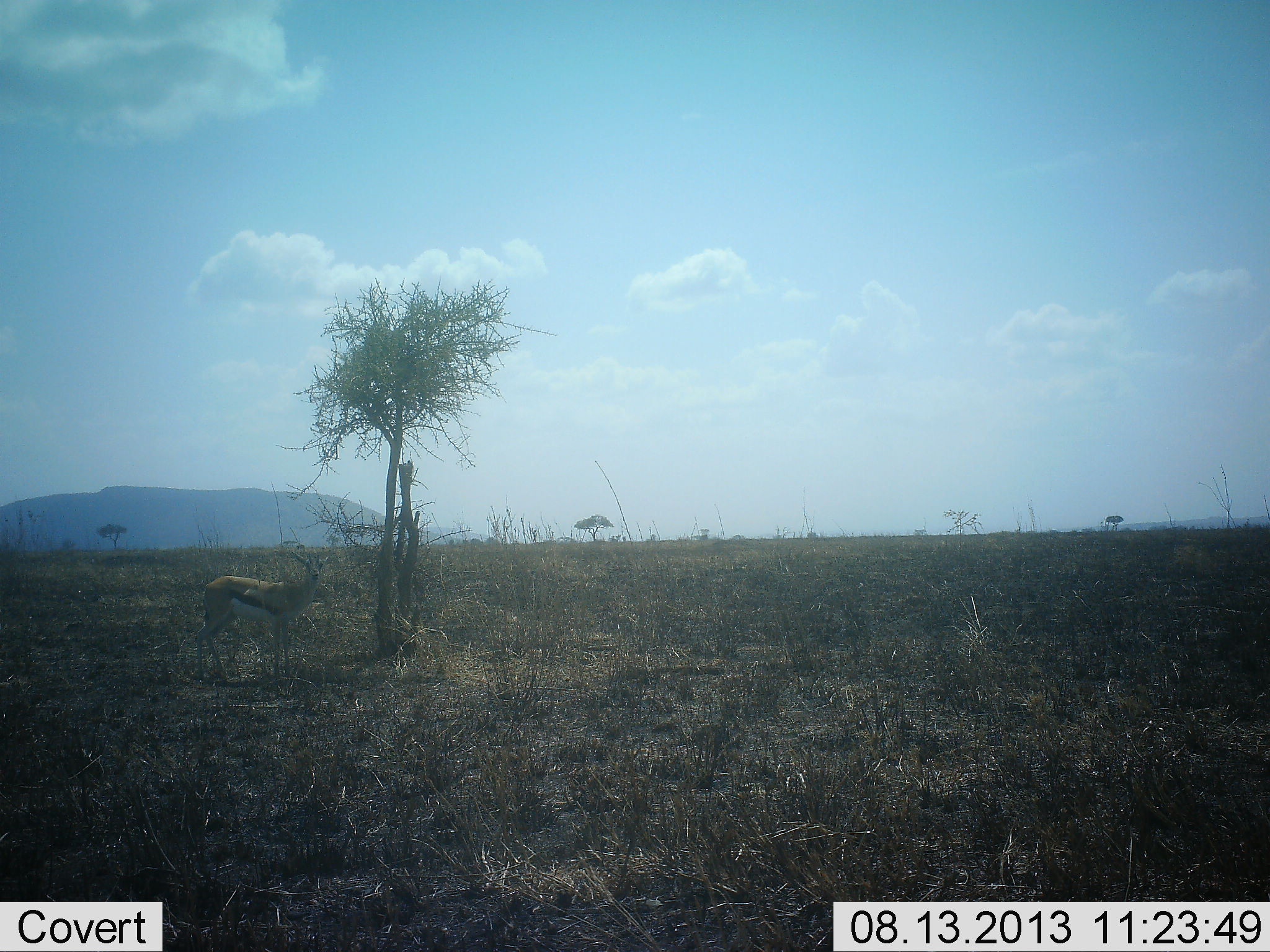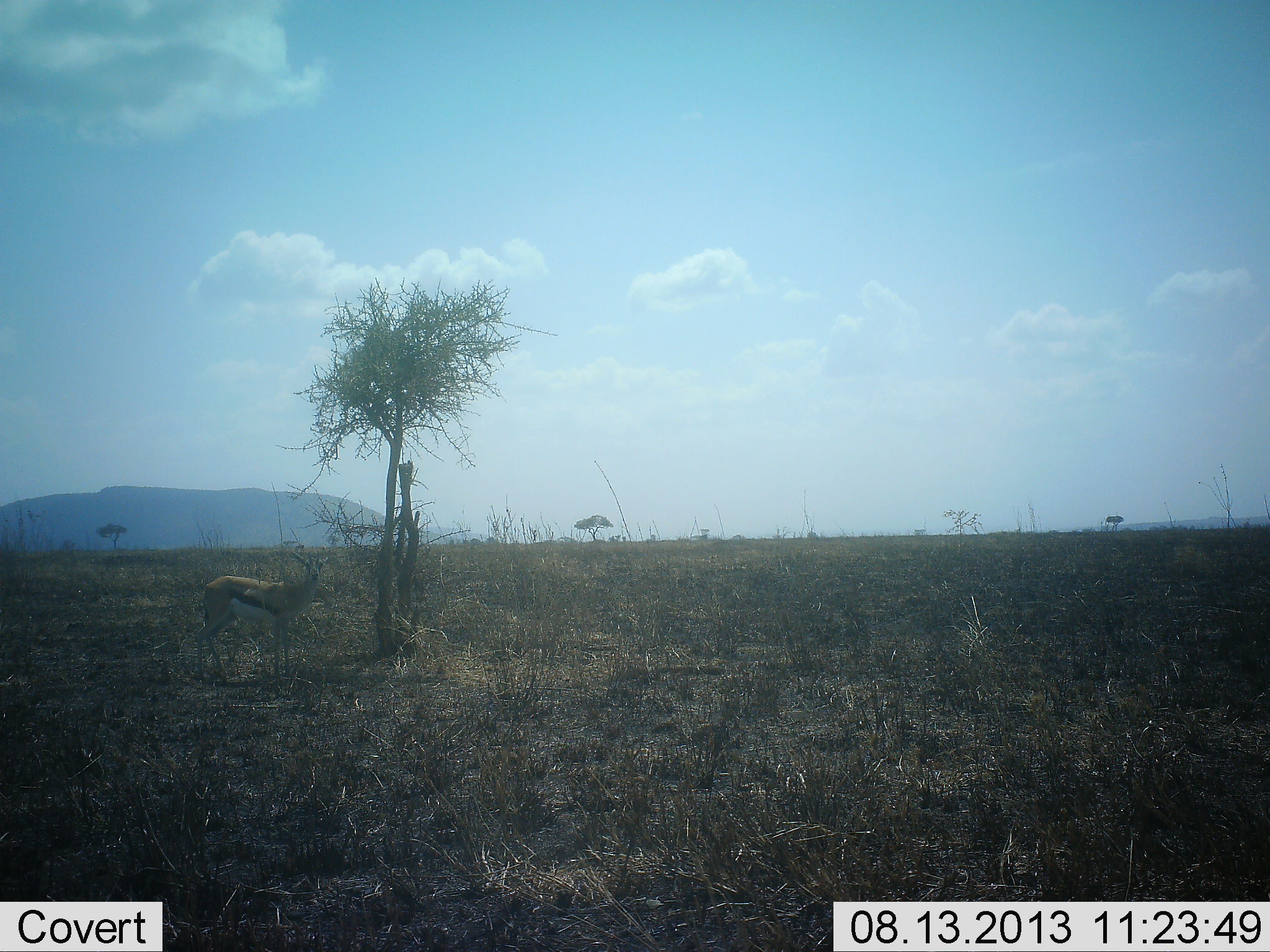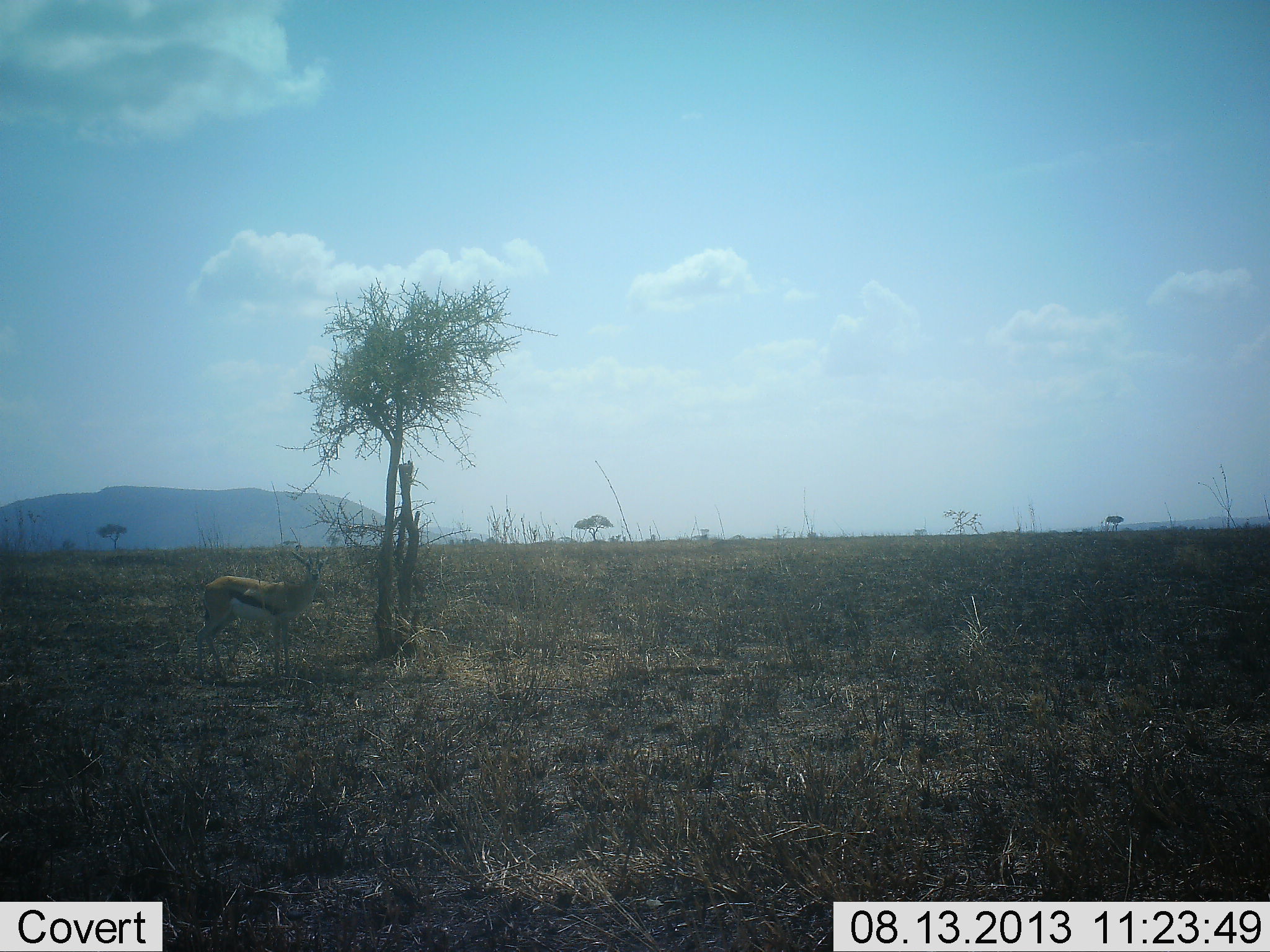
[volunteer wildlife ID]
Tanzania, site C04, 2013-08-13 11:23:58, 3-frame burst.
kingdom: Animalia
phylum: Chordata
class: Mammalia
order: Artiodactyla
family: Bovidae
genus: Eudorcas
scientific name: Eudorcas thomsonii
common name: thomson's gazelle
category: gazellethomsons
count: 1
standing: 95%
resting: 3%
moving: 3%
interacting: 3%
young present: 0%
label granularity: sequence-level